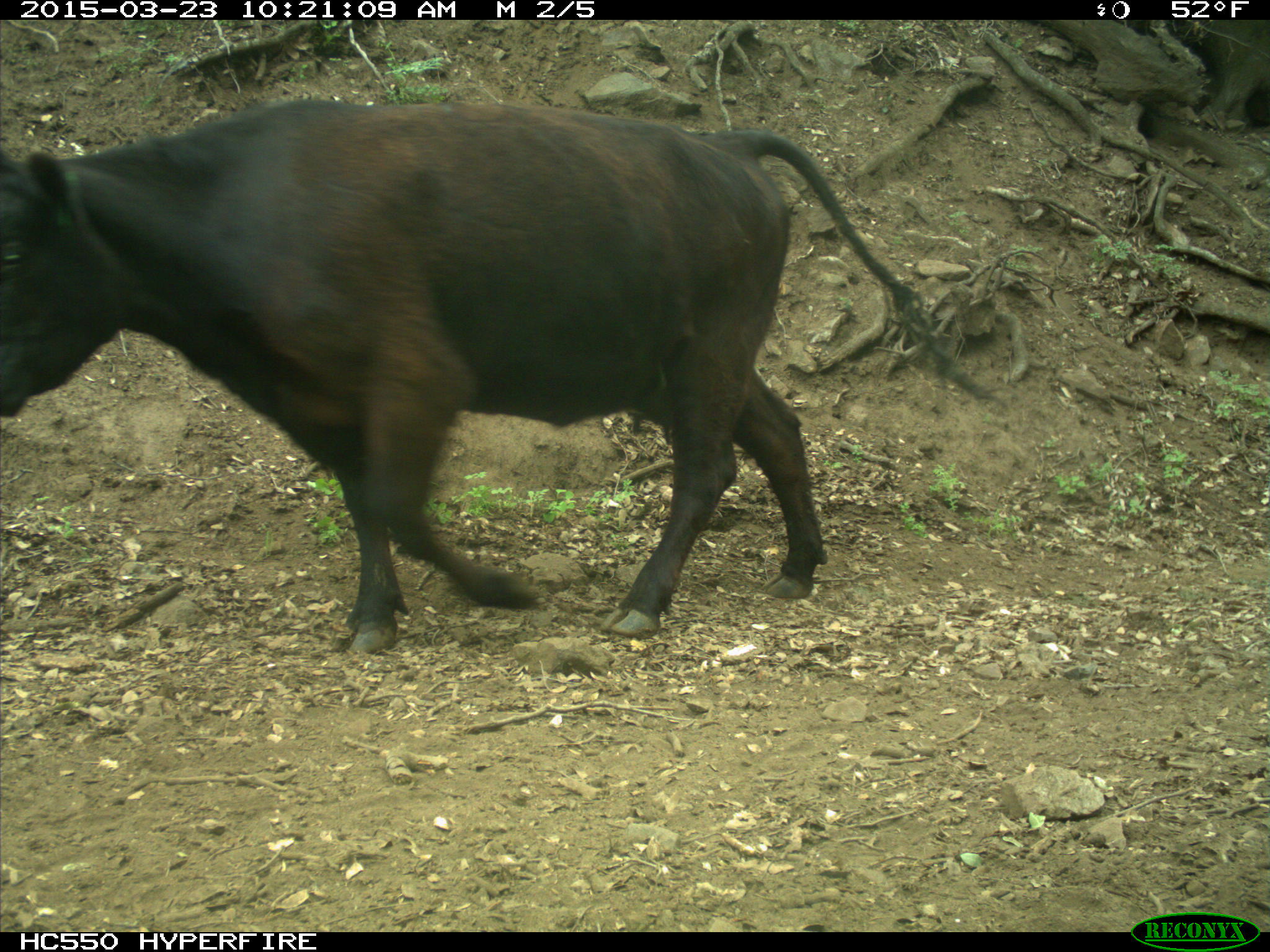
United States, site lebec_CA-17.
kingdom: Animalia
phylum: Chordata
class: Mammalia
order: Artiodactyla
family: Bovidae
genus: Bos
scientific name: Bos taurus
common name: domestic cow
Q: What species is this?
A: Bos taurus (domestic cow).